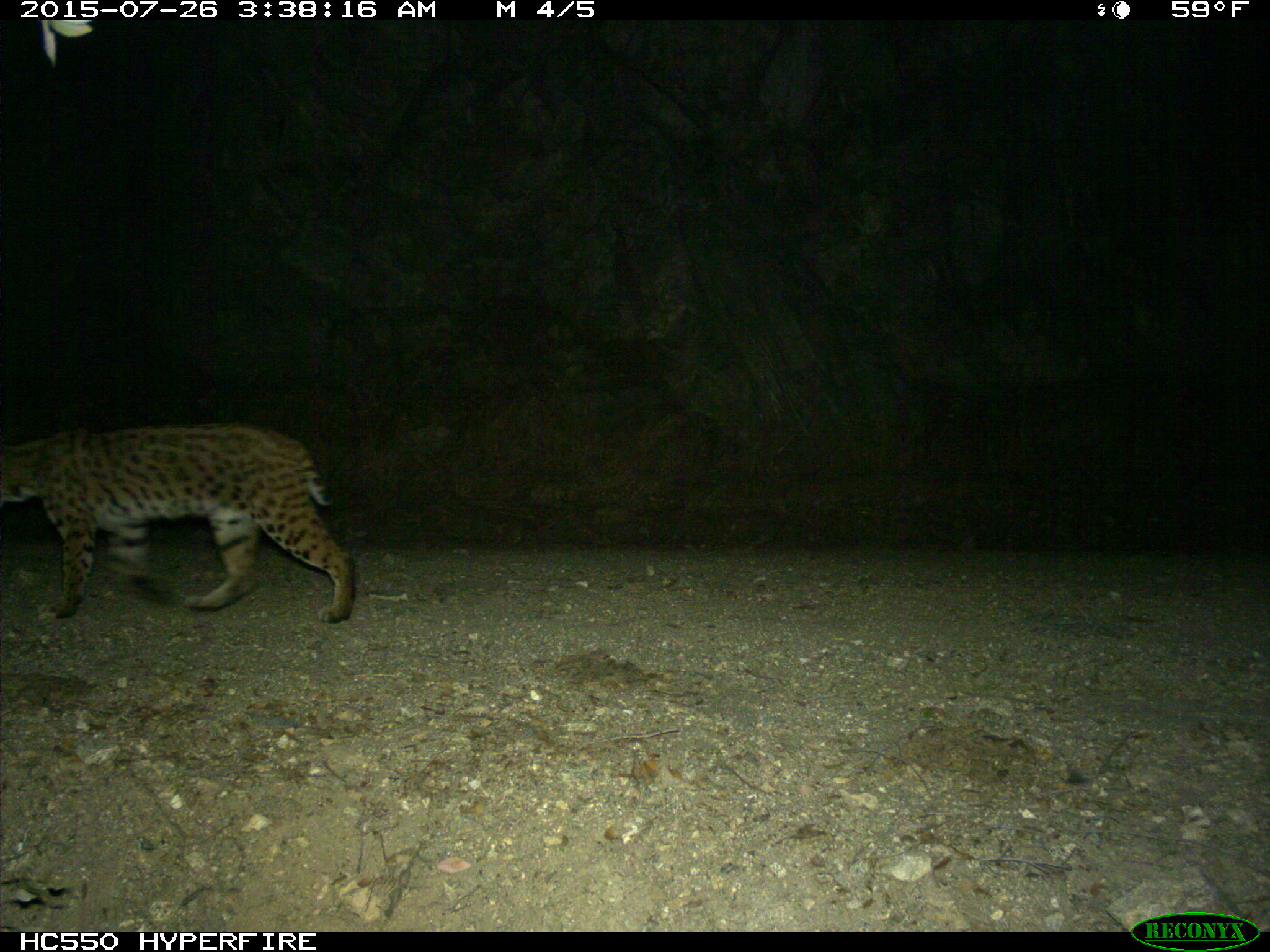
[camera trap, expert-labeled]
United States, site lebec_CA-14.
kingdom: Animalia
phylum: Chordata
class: Mammalia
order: Carnivora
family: Felidae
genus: Lynx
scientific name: Lynx rufus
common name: bobcat